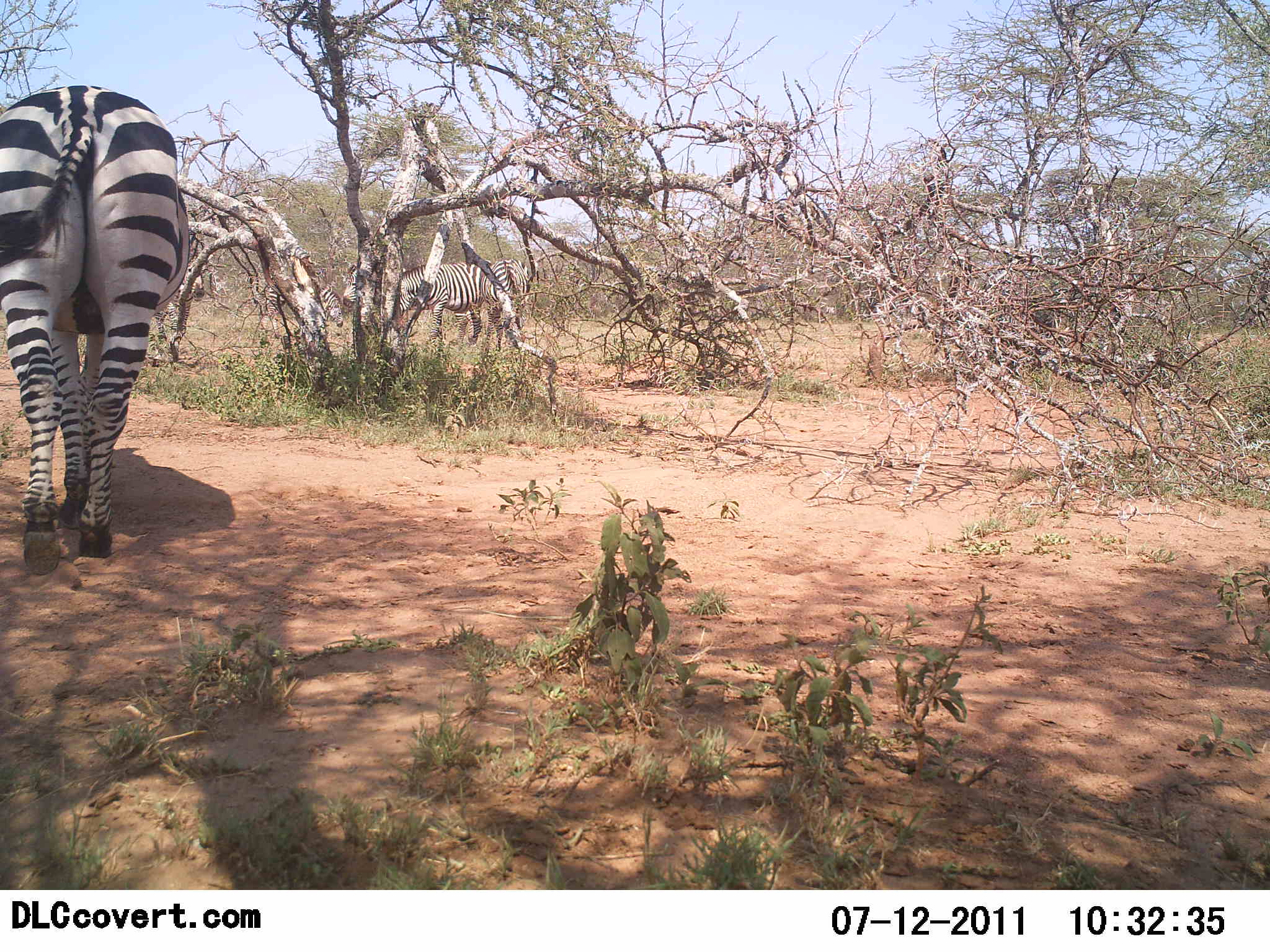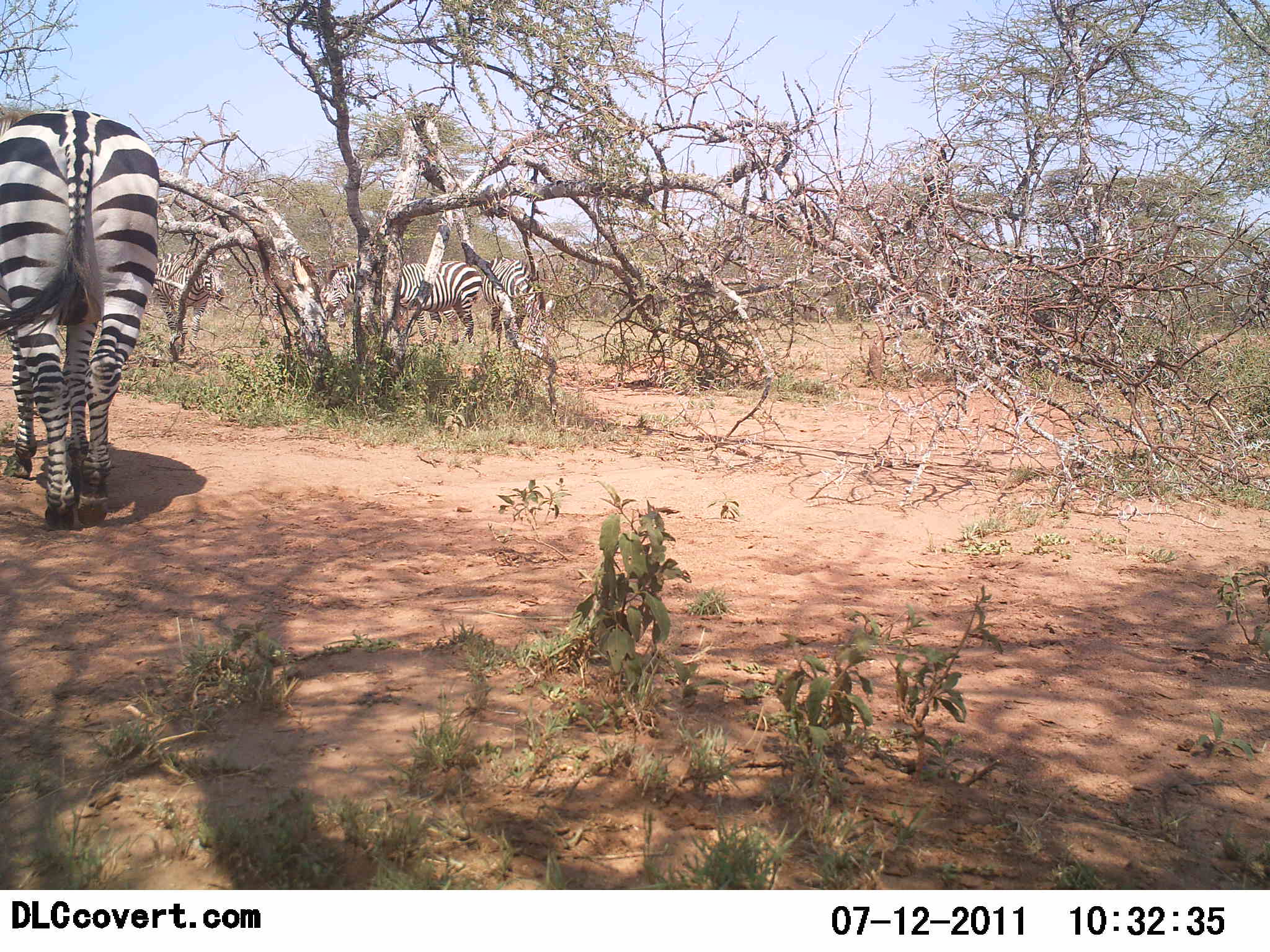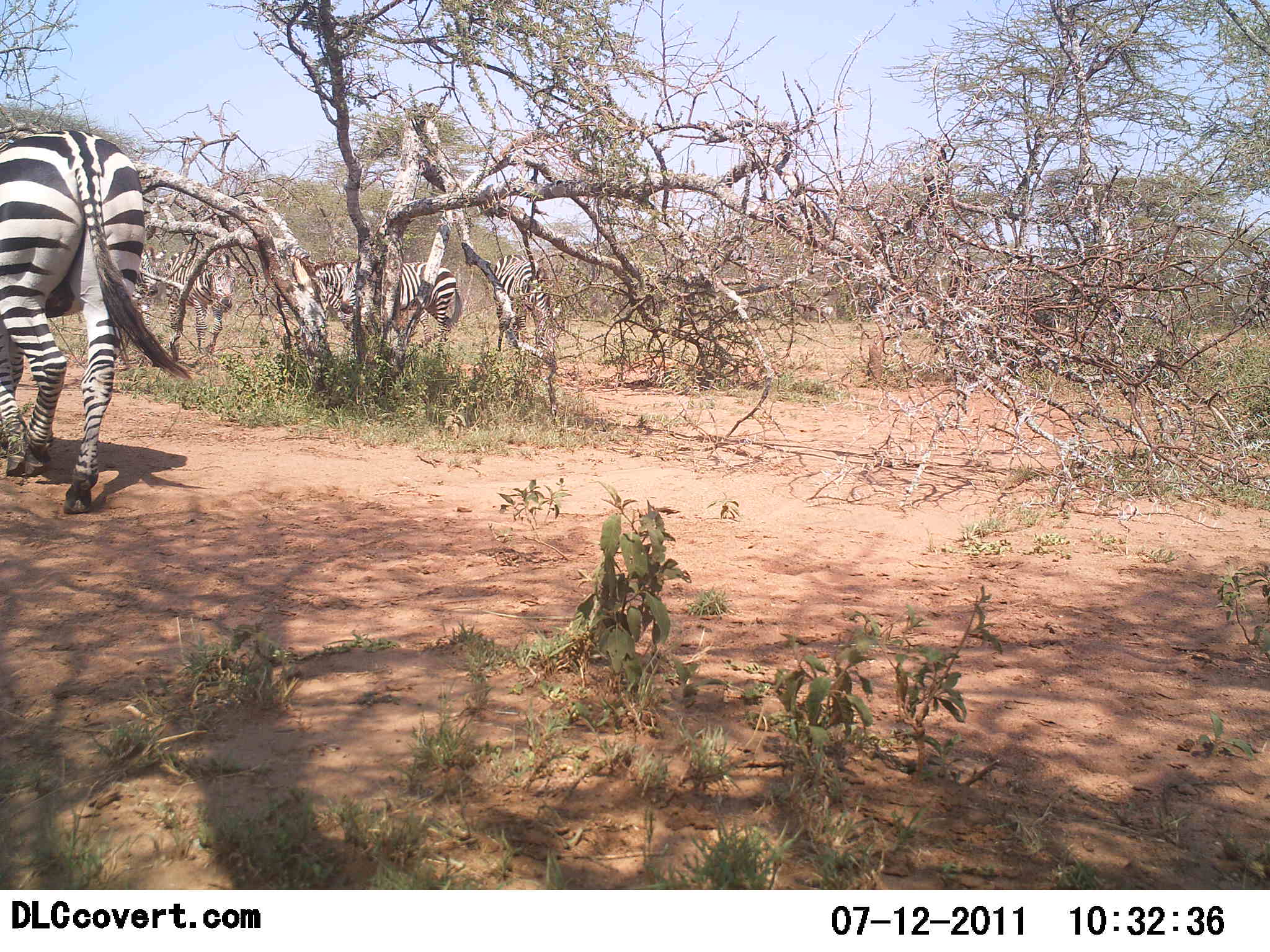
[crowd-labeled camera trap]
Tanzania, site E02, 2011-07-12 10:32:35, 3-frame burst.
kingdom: Animalia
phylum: Chordata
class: Mammalia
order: Perissodactyla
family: Equidae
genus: Equus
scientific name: Equus quagga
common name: plains zebra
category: zebra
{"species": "zebra (plains zebra) (Equus quagga)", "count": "5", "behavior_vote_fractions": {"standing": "25%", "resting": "0%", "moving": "75%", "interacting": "0%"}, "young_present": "0%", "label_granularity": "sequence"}